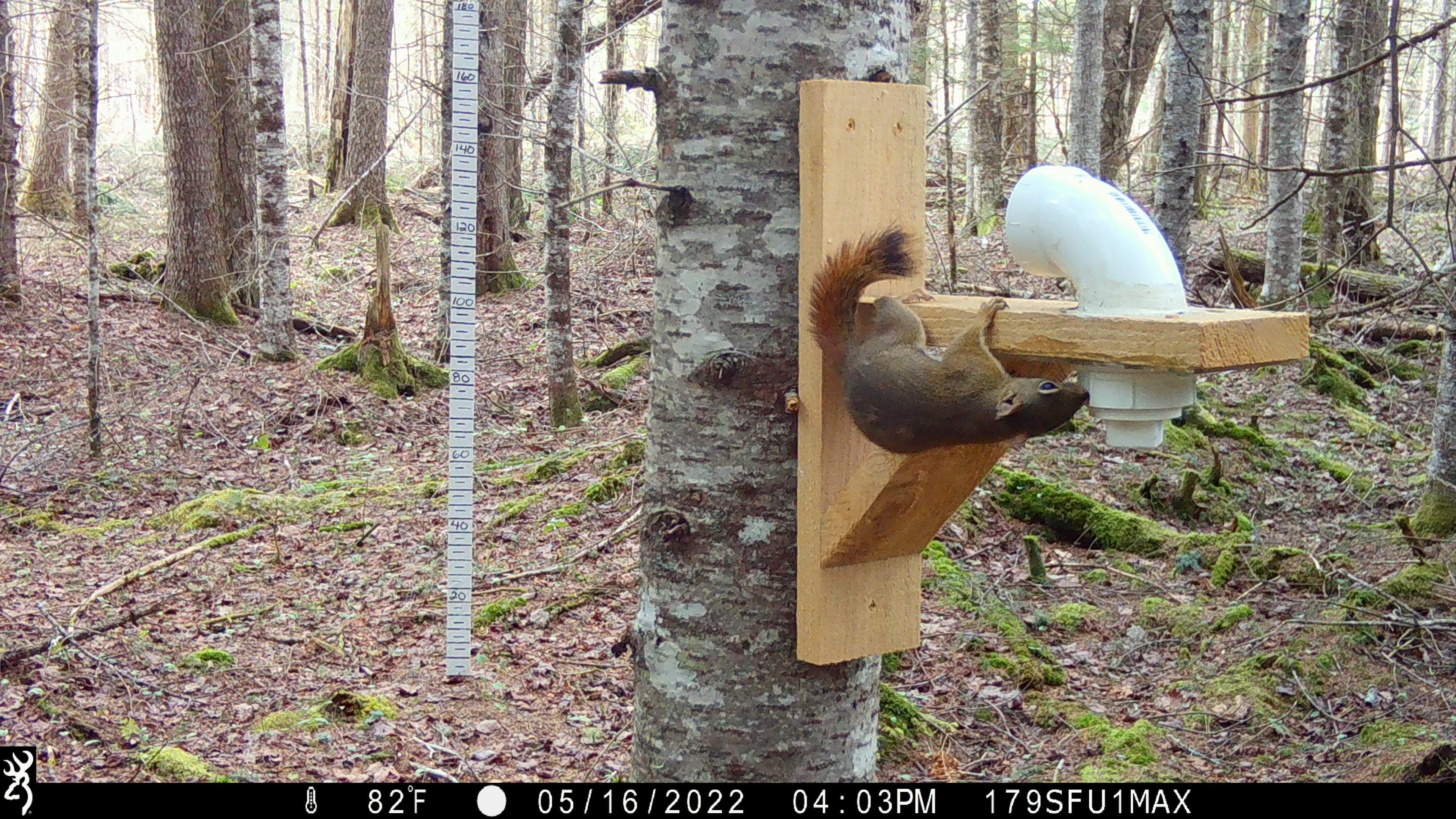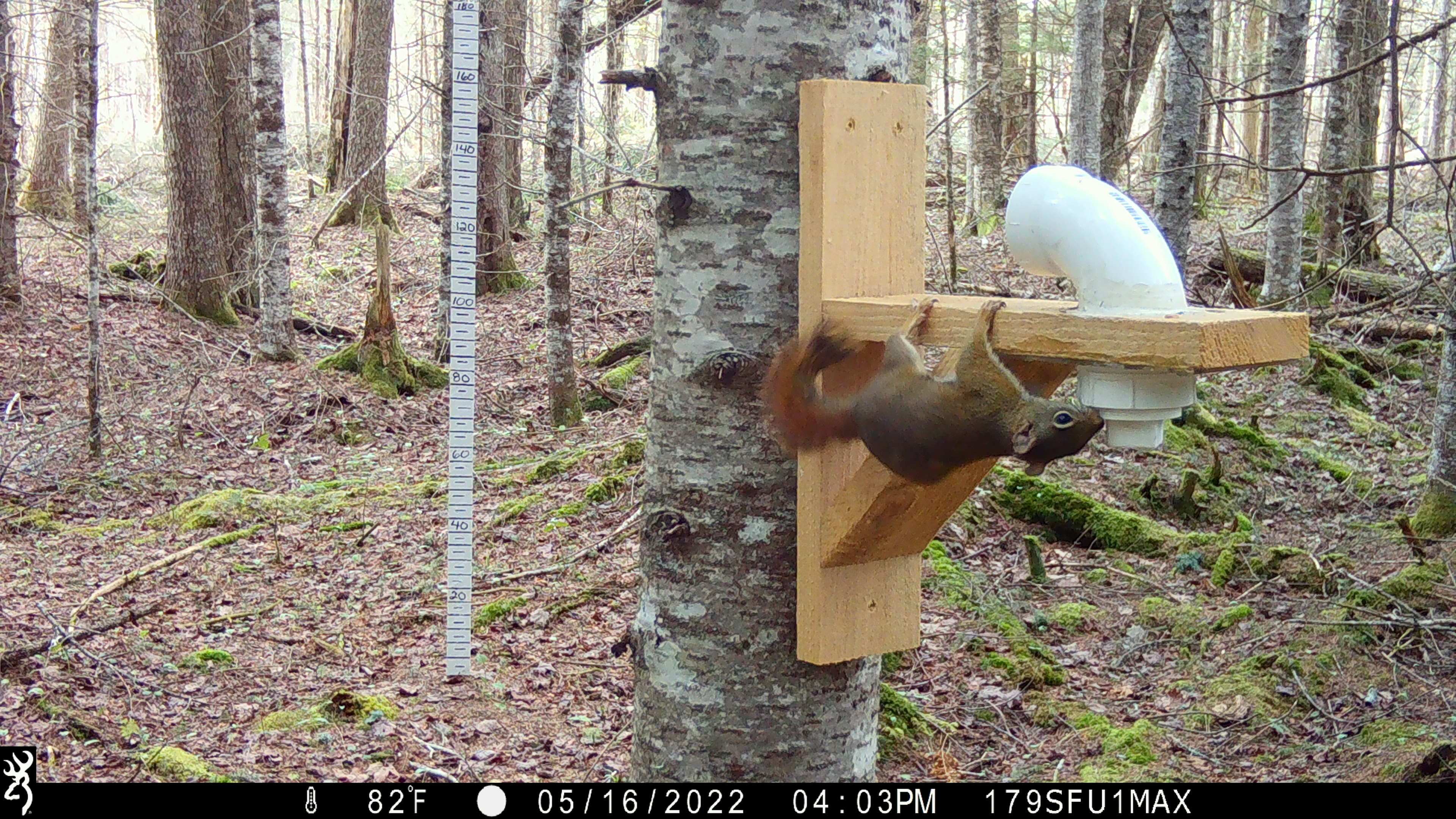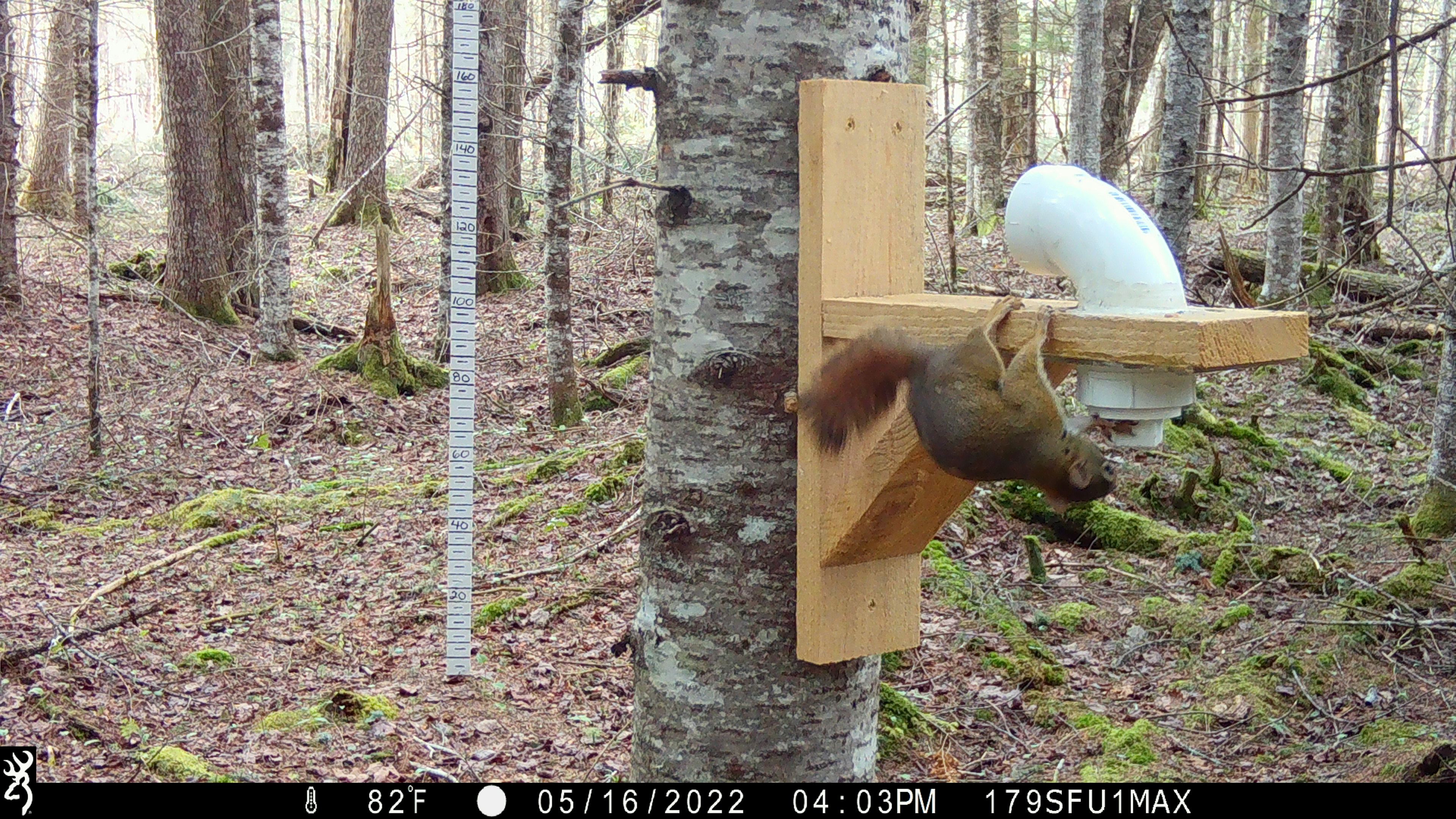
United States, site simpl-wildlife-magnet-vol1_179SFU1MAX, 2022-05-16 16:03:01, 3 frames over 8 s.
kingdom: Animalia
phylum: Chordata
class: Mammalia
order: Rodentia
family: Sciuridae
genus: Tamiasciurus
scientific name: Tamiasciurus hudsonicus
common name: red squirrel